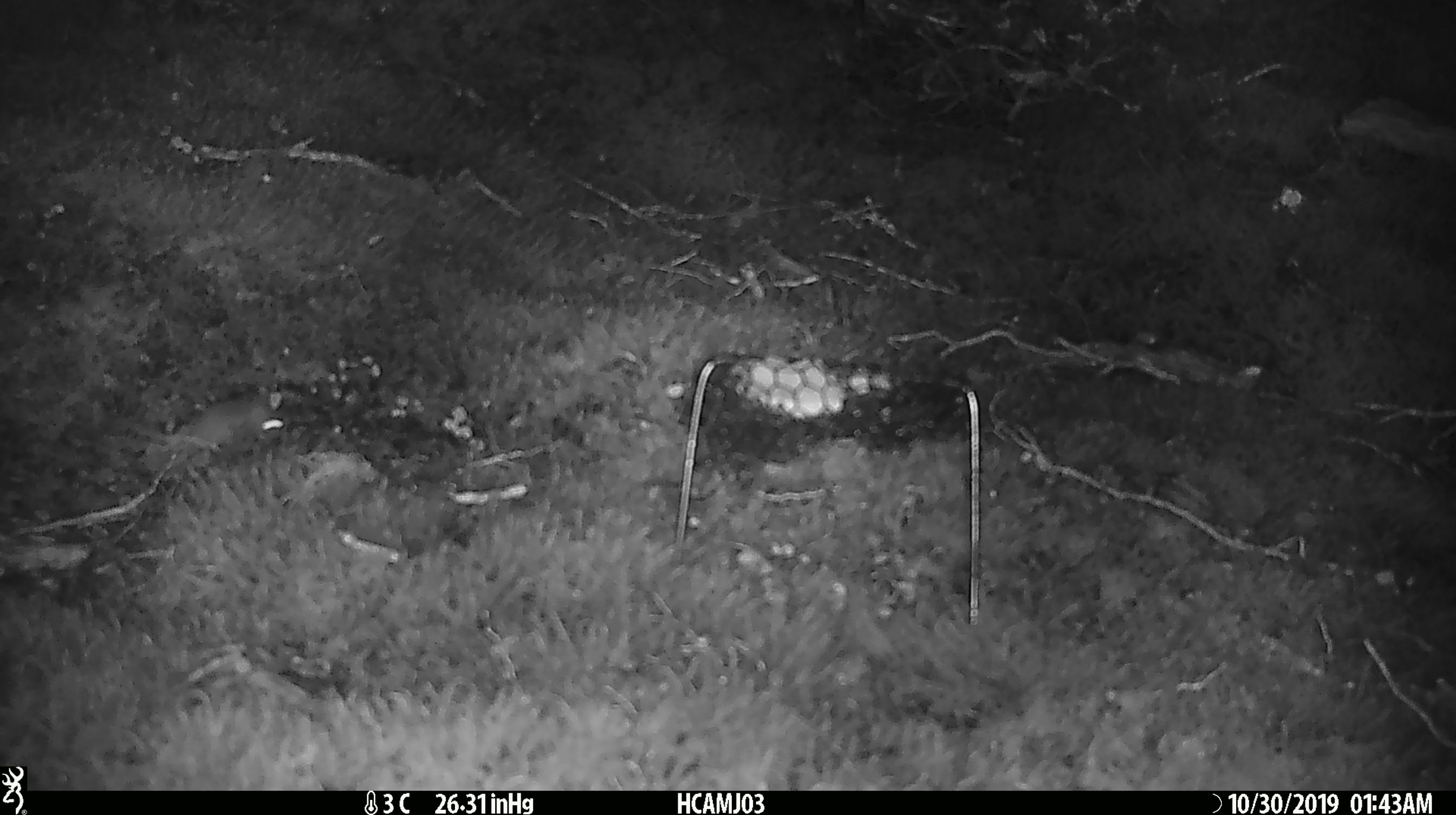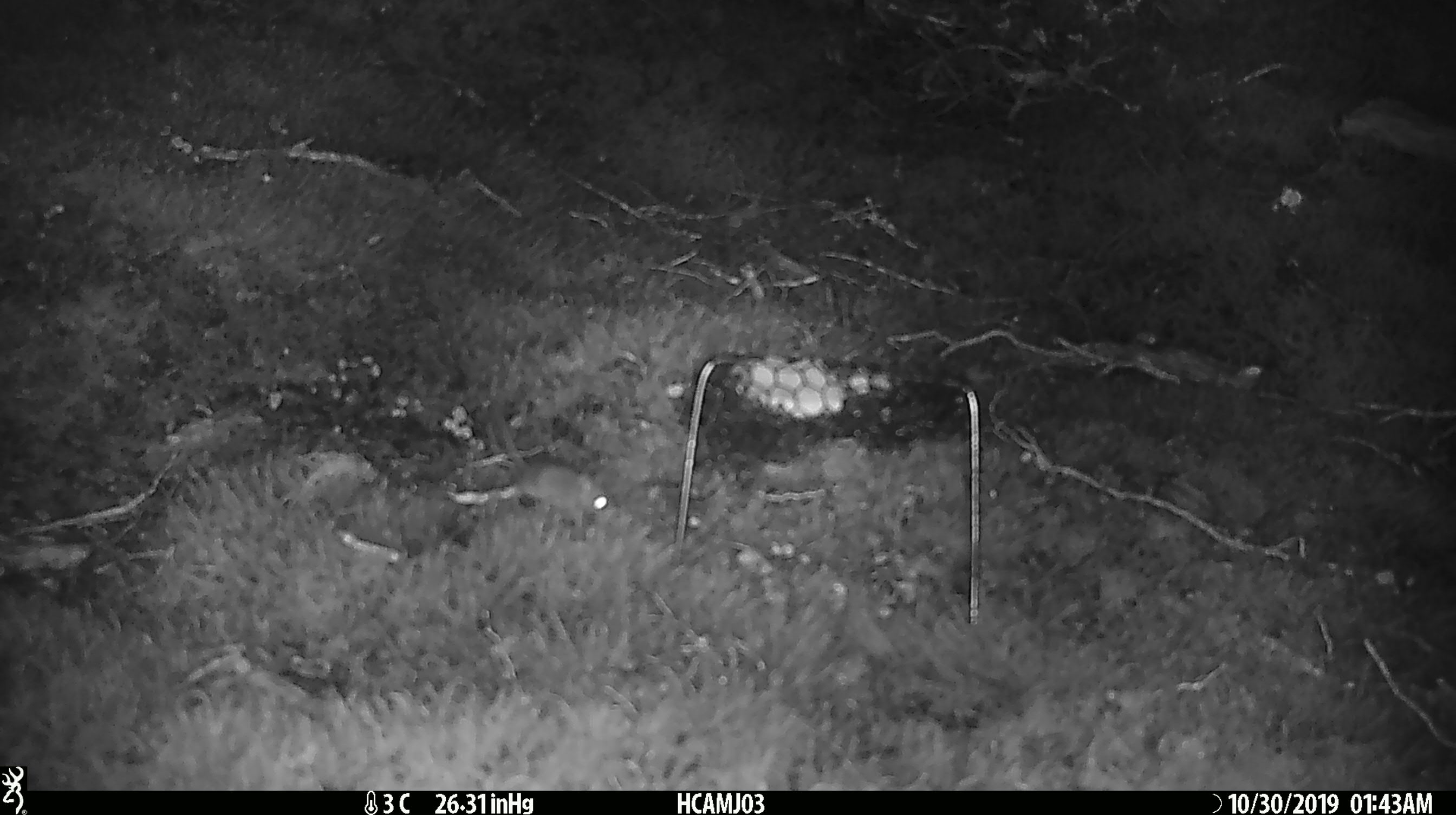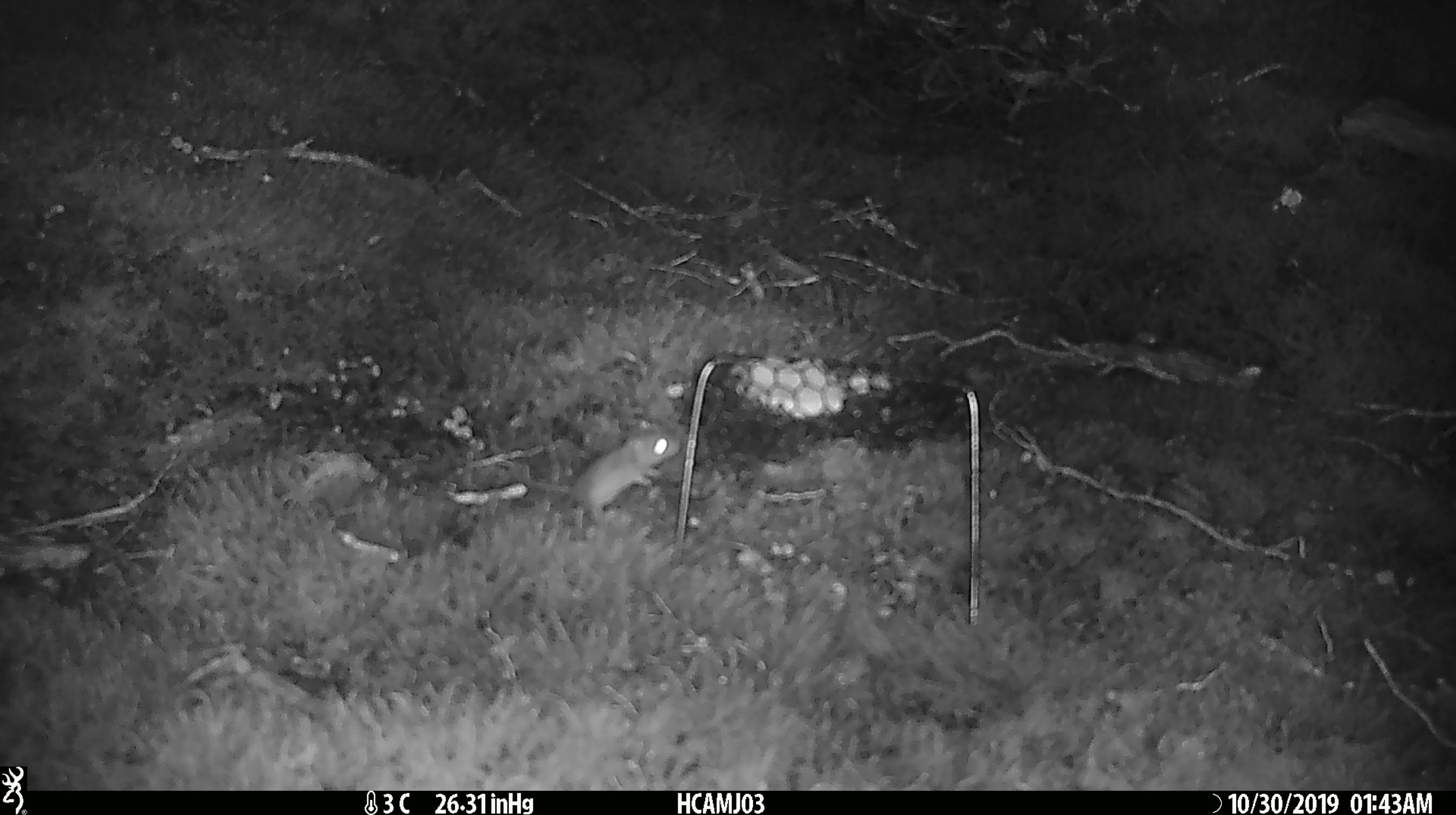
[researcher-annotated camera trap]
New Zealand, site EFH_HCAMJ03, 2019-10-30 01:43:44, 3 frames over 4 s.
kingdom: Animalia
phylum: Chordata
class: Mammalia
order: Rodentia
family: Muridae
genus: Mus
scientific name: Mus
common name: mouse